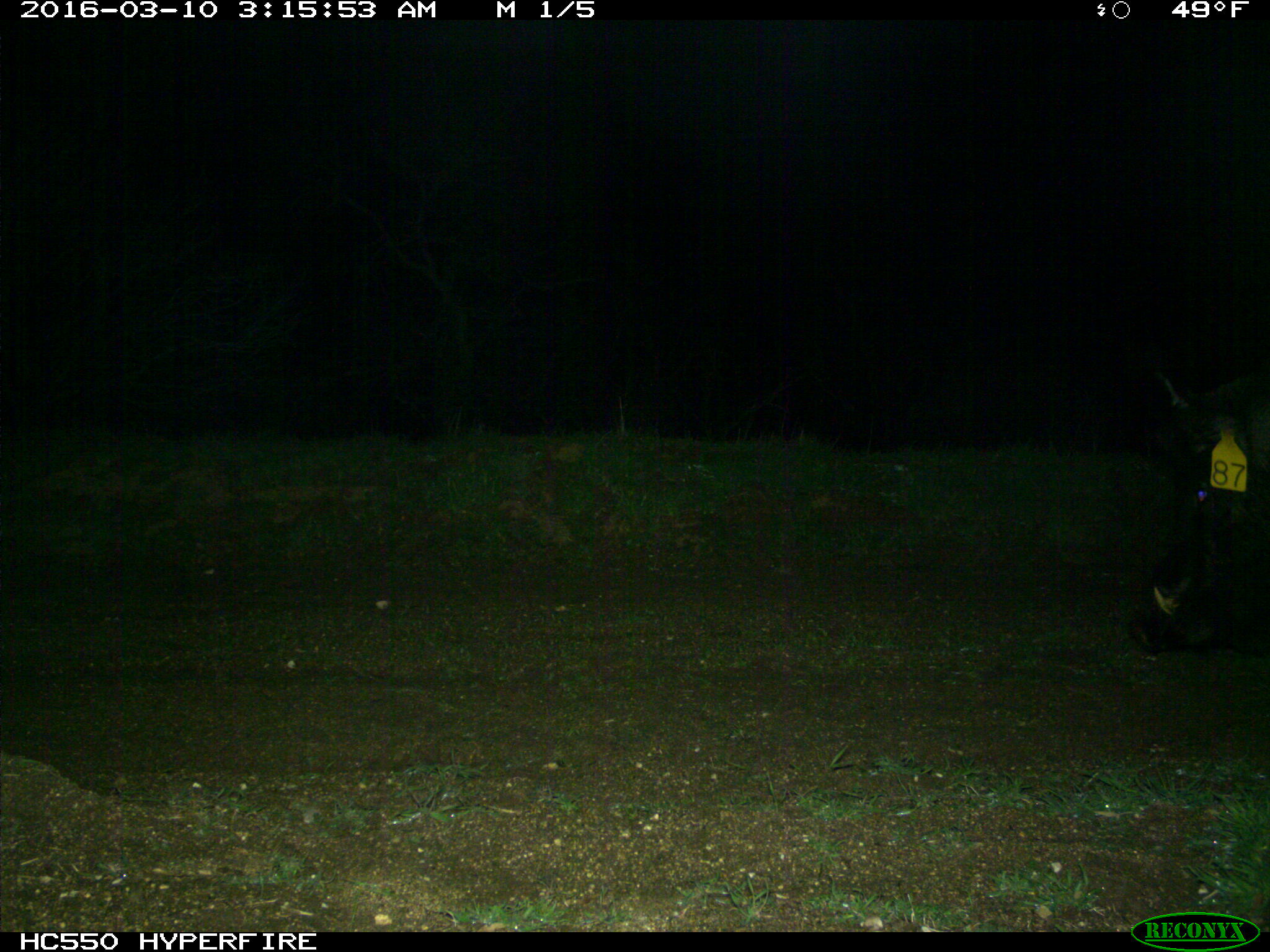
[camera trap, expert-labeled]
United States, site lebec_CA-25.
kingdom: Animalia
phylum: Chordata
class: Mammalia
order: Artiodactyla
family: Suidae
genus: Sus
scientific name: Sus scrofa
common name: wild boar